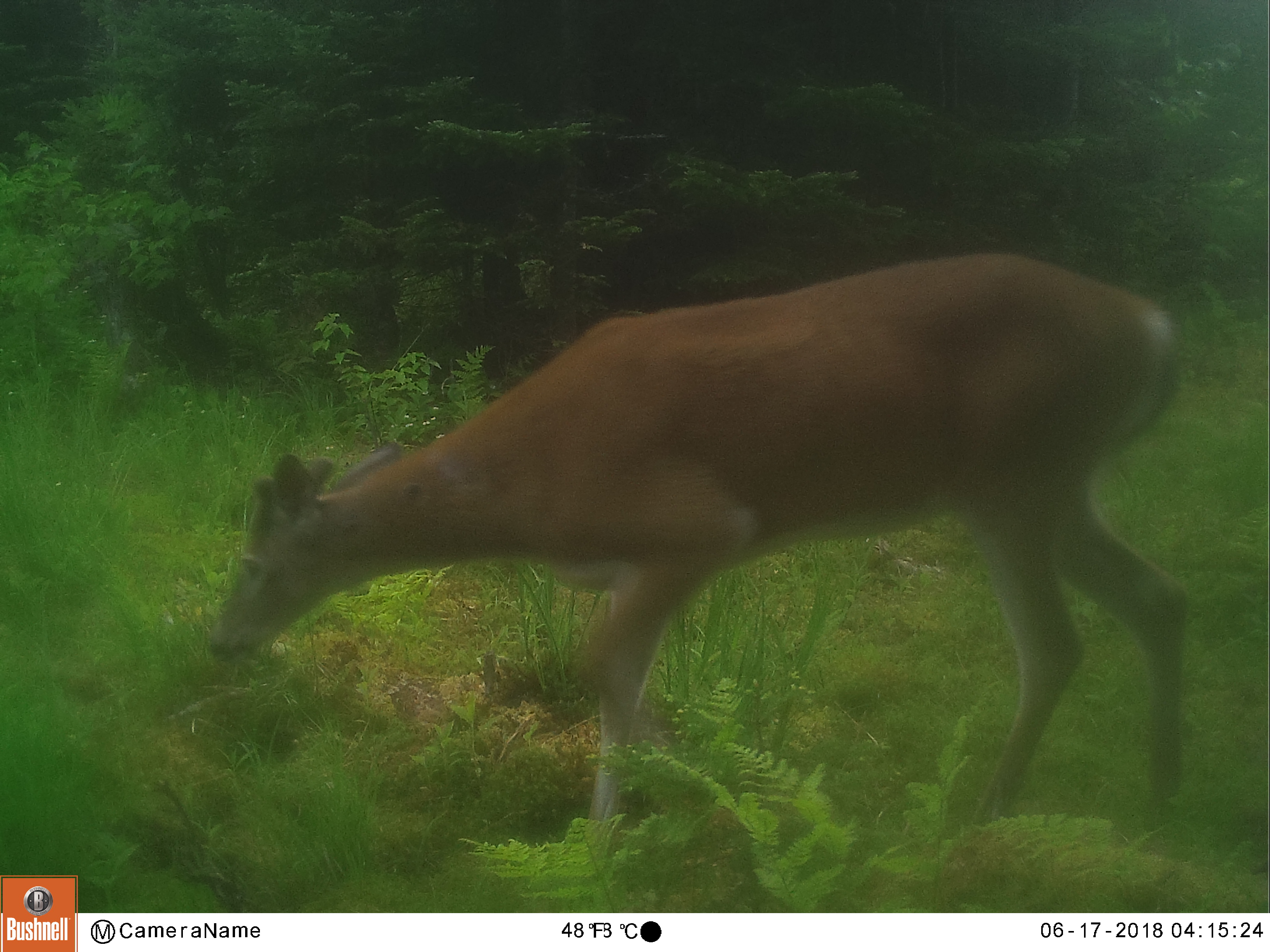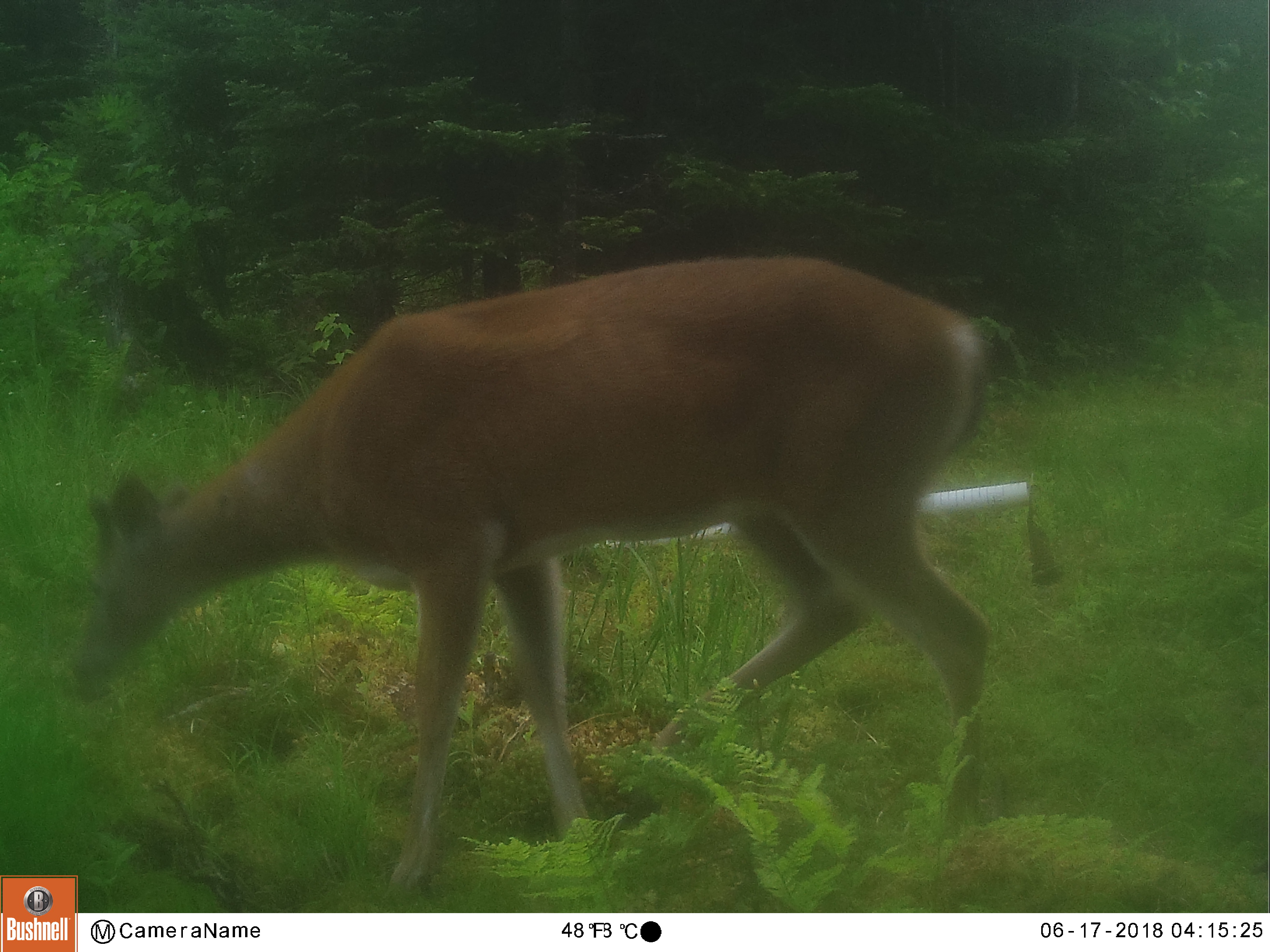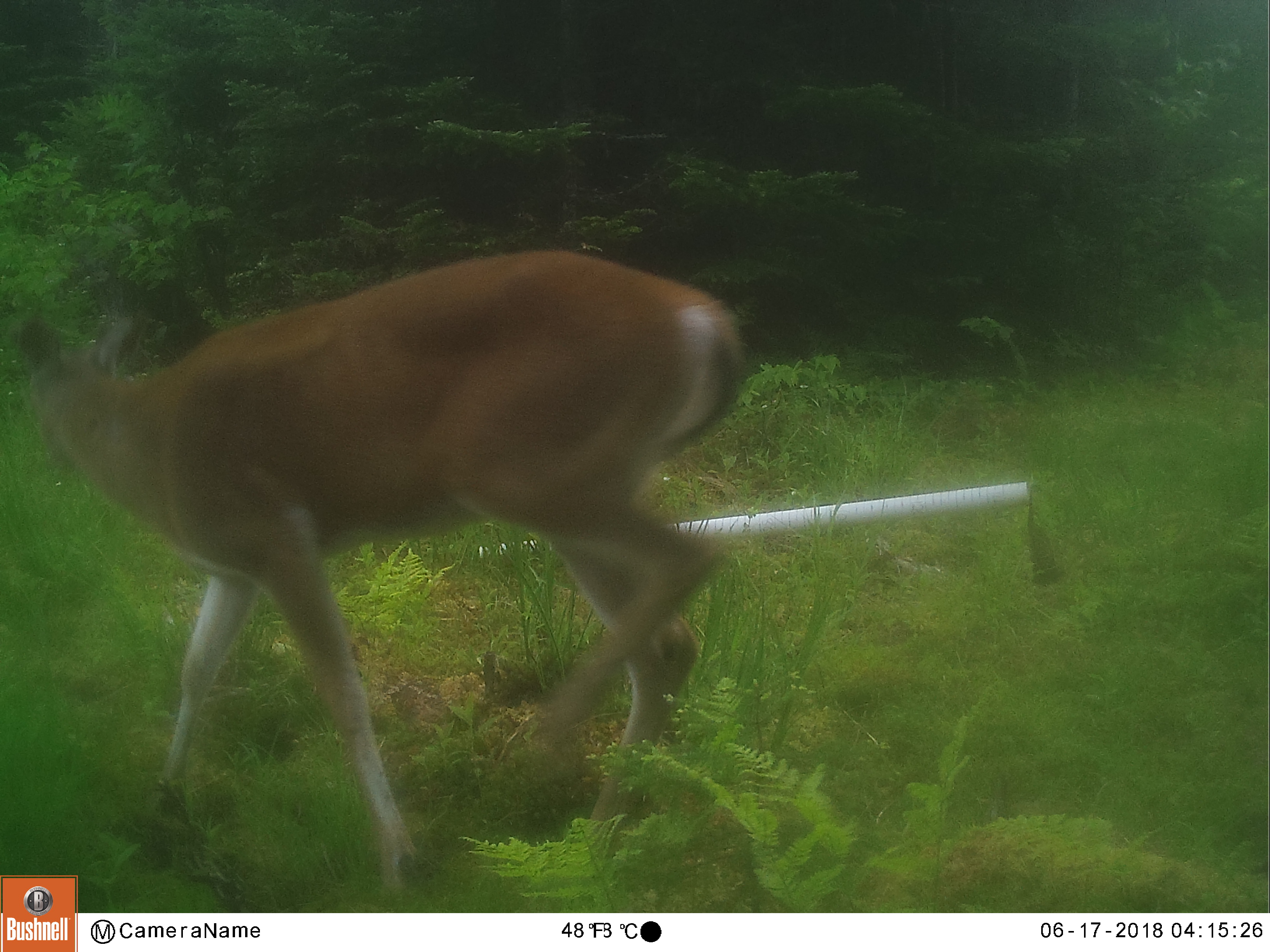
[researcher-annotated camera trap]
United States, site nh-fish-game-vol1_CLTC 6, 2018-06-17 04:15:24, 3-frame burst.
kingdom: Animalia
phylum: Chordata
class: Mammalia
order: Artiodactyla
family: Cervidae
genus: Odocoileus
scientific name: Odocoileus virginianus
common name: white-tailed deer